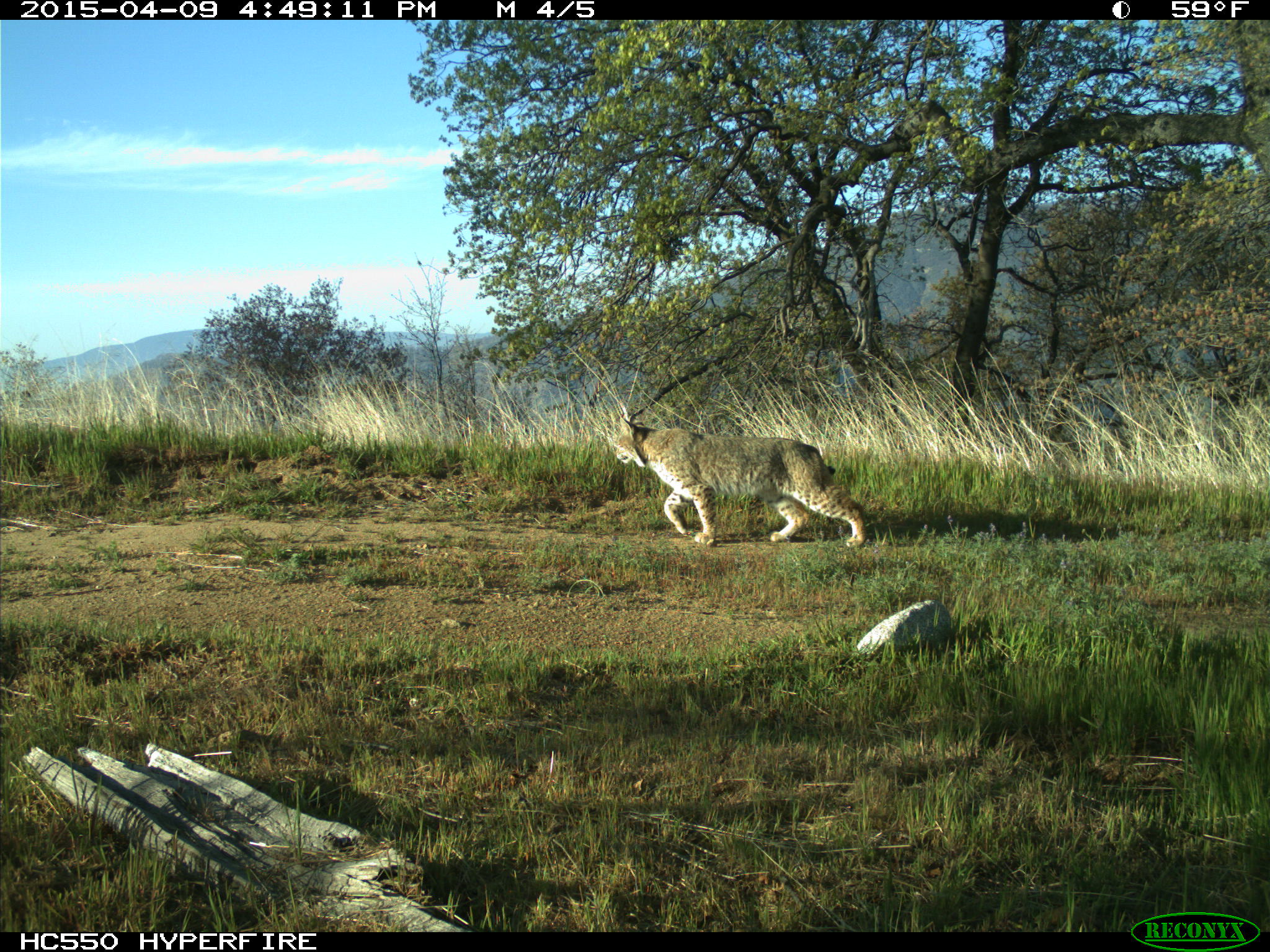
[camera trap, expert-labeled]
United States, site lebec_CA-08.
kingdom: Animalia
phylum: Chordata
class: Mammalia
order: Carnivora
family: Felidae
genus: Lynx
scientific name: Lynx rufus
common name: bobcat